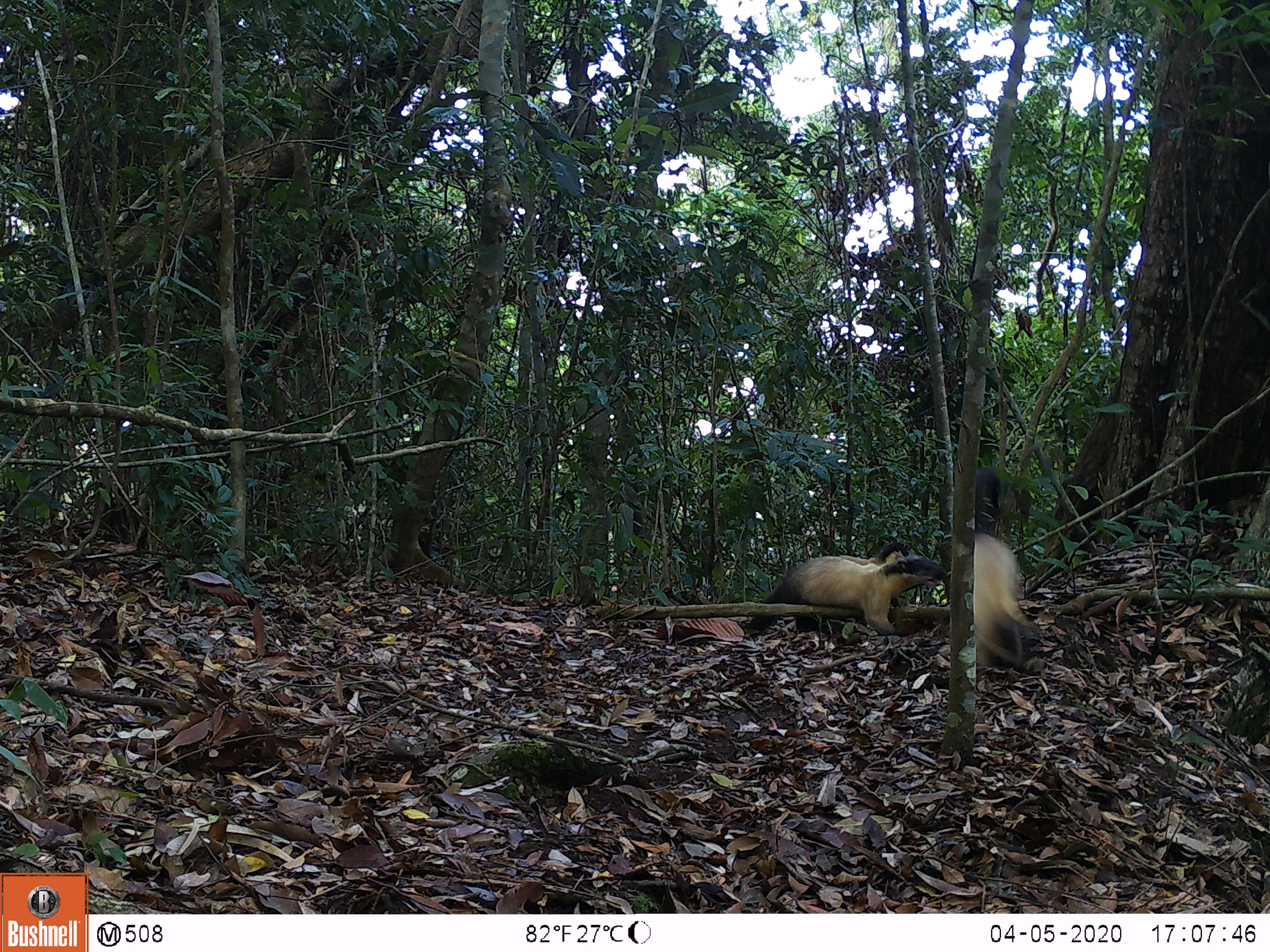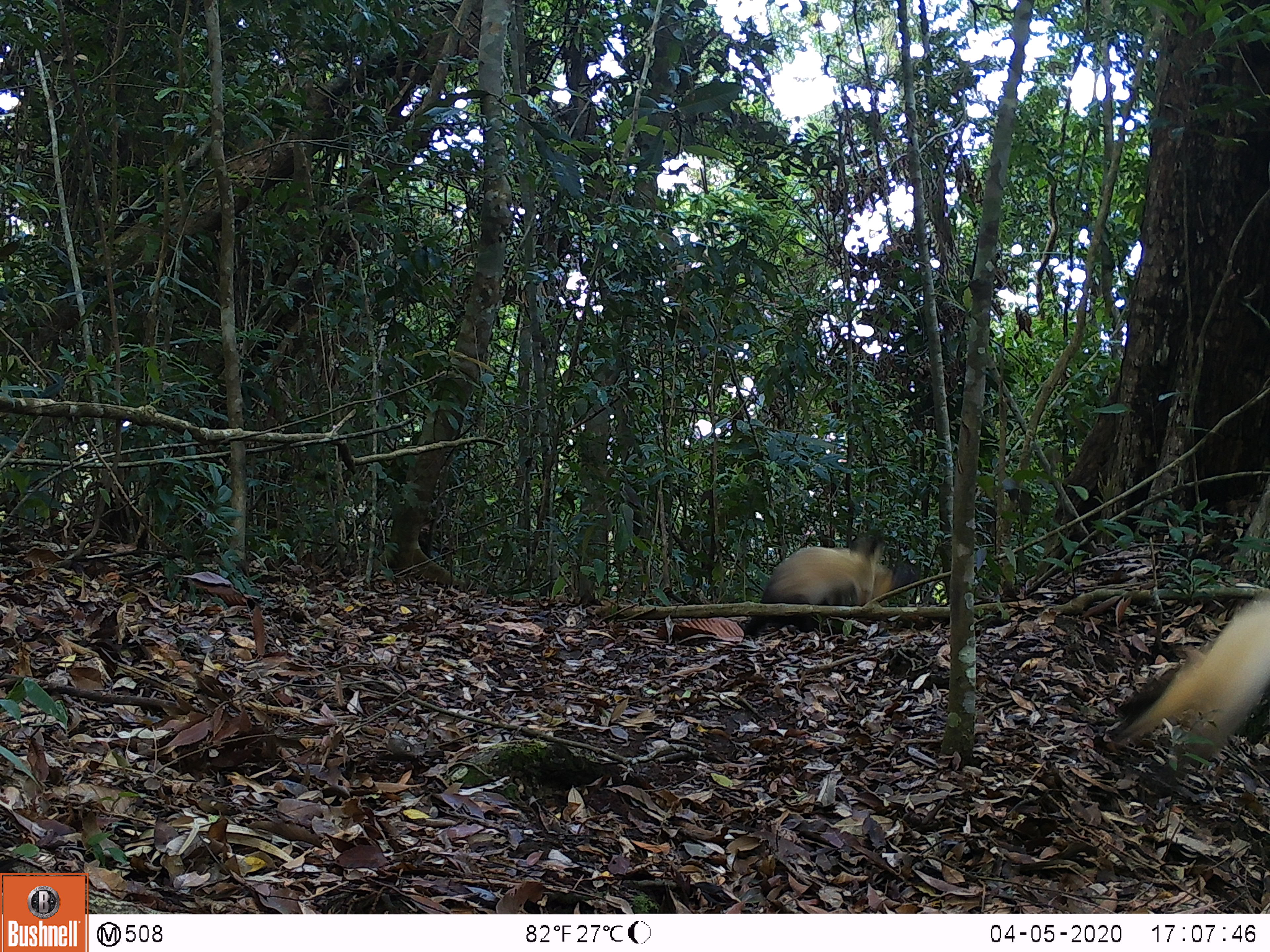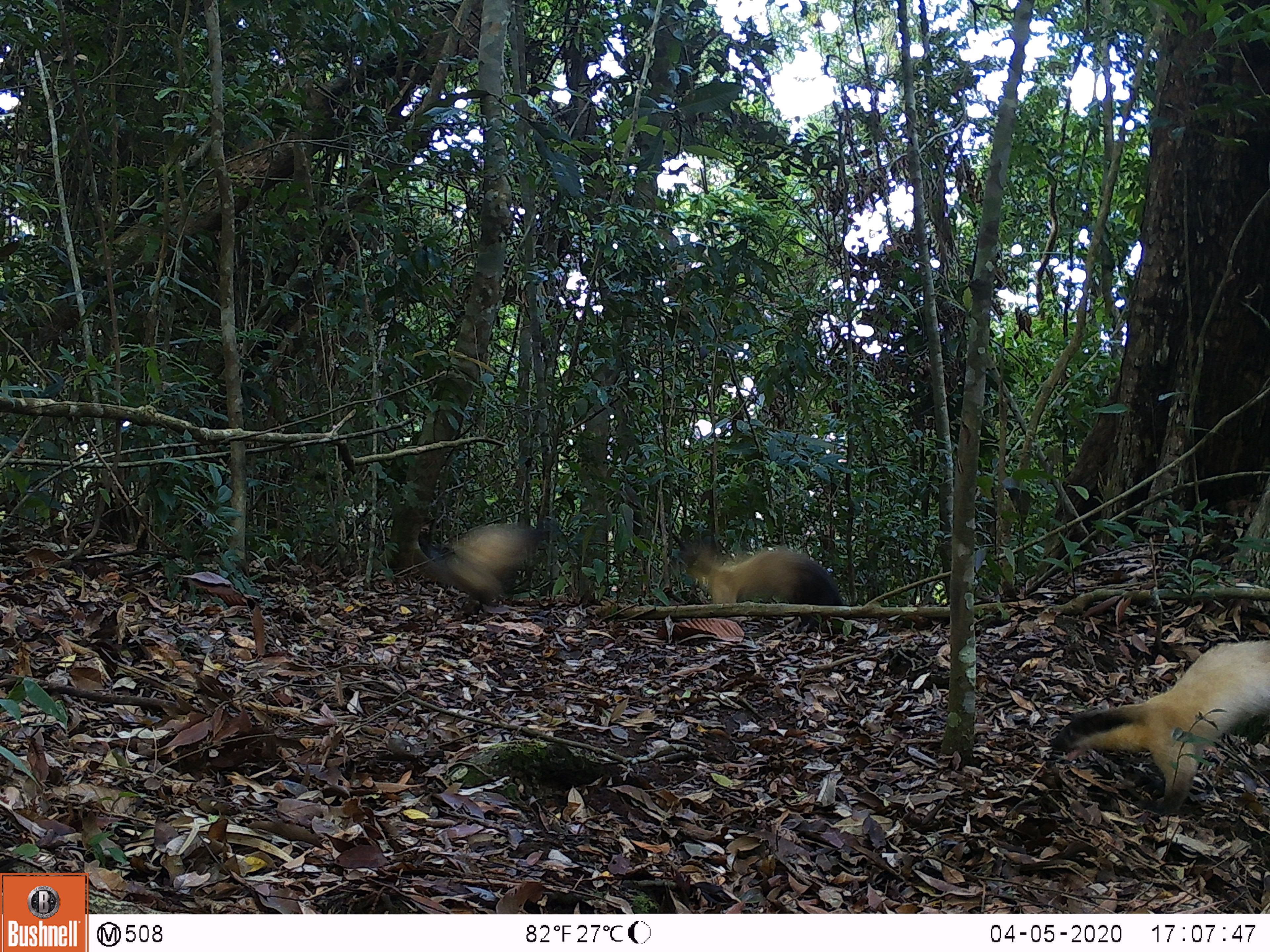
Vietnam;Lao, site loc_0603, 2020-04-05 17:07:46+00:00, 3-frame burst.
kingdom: Animalia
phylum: Chordata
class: Mammalia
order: Carnivora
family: Mustelidae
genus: Martes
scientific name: Martes flavigula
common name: yellow-throated marten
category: yellow throated marten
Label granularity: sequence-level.